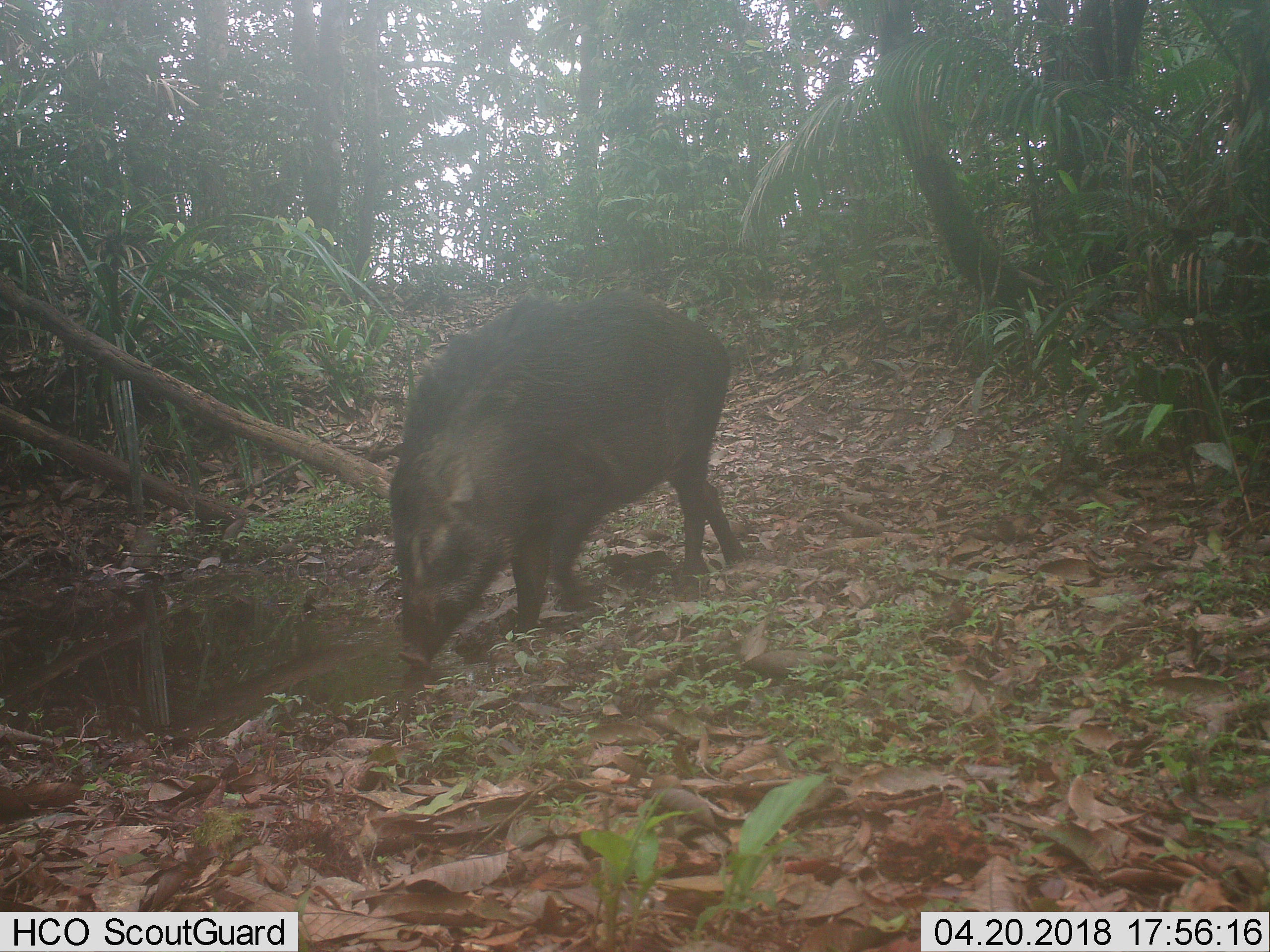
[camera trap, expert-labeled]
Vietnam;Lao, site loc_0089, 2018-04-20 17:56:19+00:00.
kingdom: Animalia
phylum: Chordata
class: Mammalia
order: Artiodactyla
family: Suidae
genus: Sus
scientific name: Sus scrofa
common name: eurasian wild pig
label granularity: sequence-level